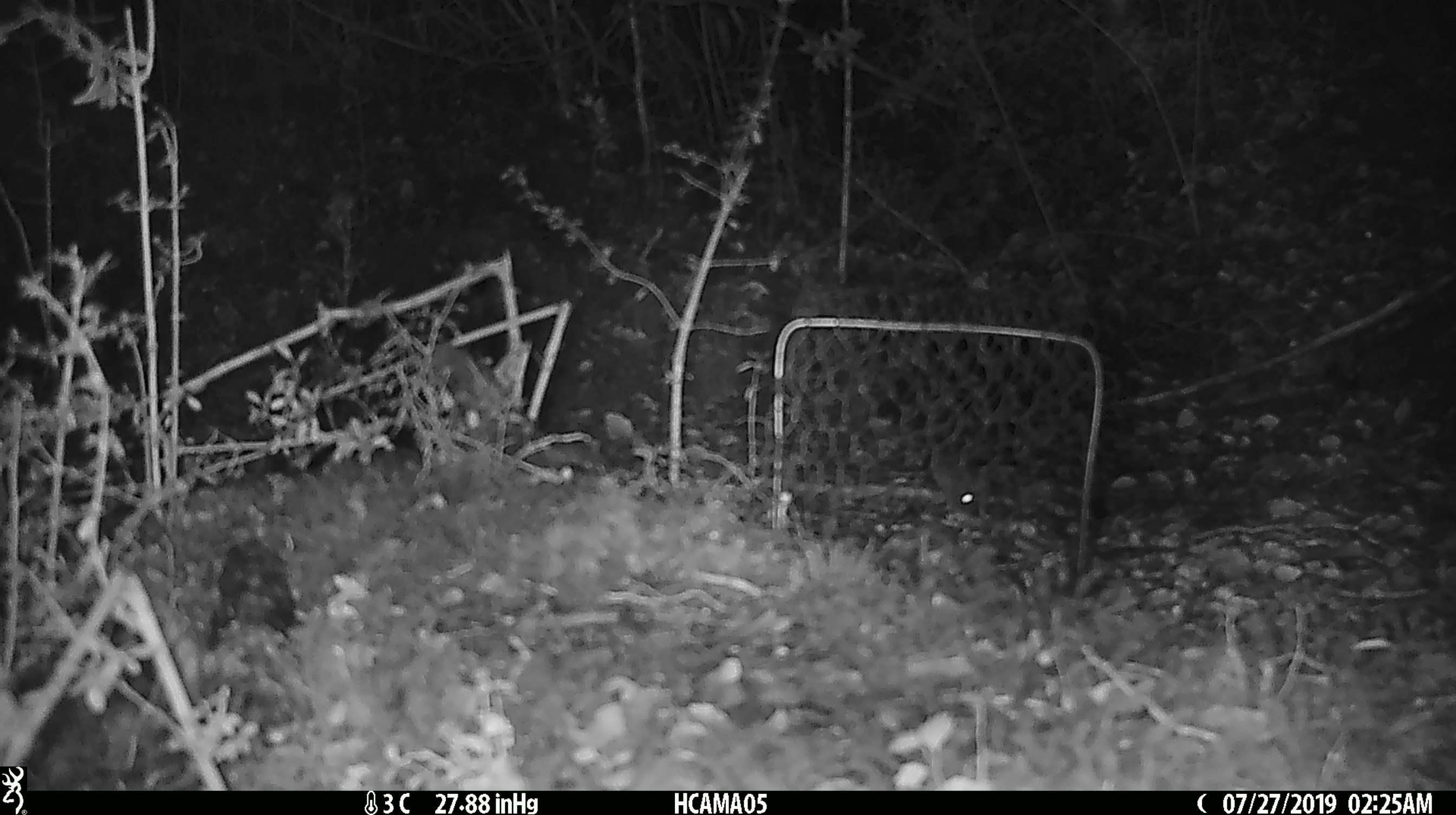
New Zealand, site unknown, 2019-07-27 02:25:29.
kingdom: Animalia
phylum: Chordata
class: Mammalia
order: Rodentia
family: Muridae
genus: Mus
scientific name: Mus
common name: mouse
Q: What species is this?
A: Mouse (Mus).